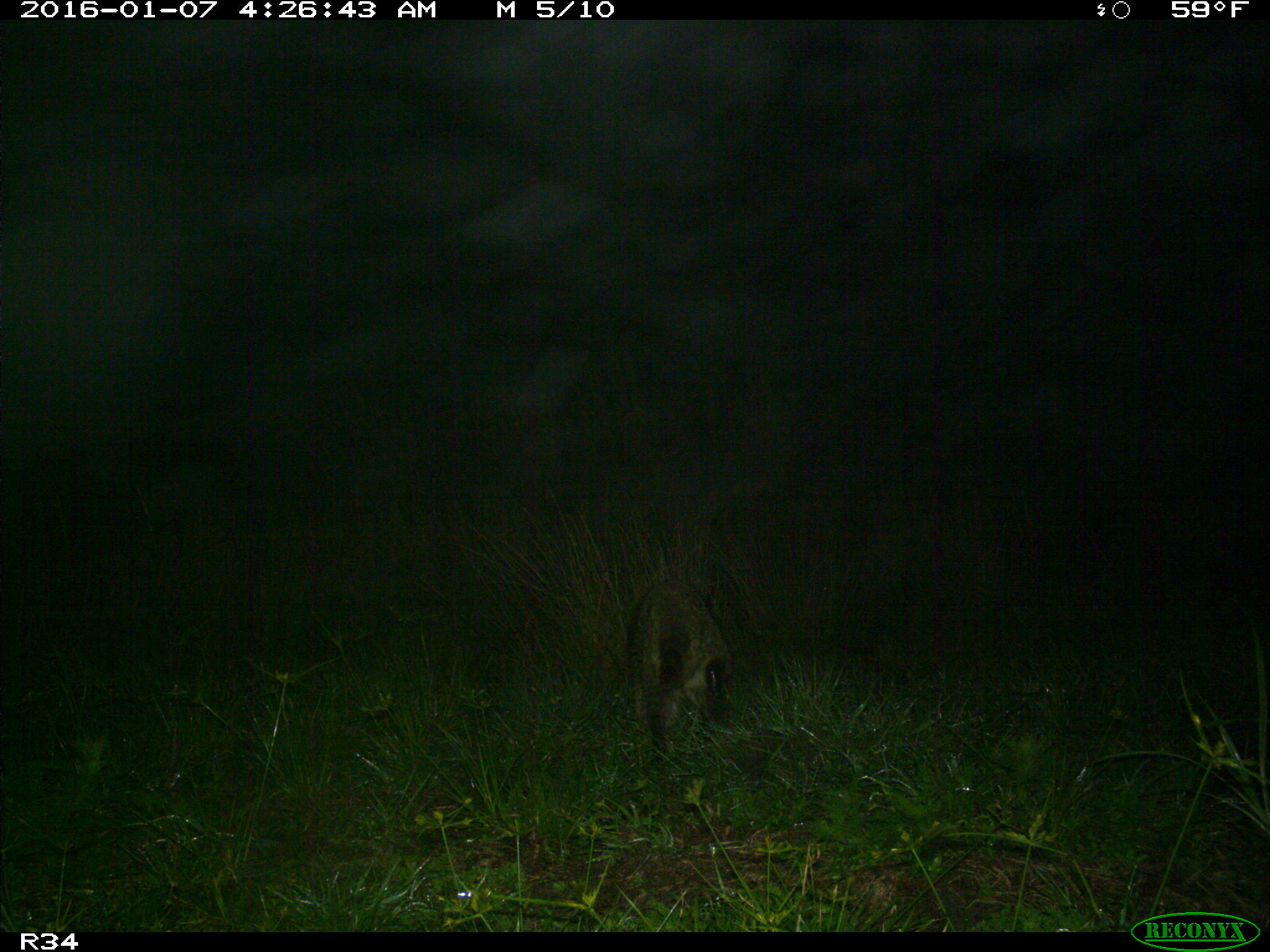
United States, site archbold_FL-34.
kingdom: Animalia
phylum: Chordata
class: Mammalia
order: Carnivora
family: Procyonidae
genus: Procyon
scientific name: Procyon lotor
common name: common raccoon